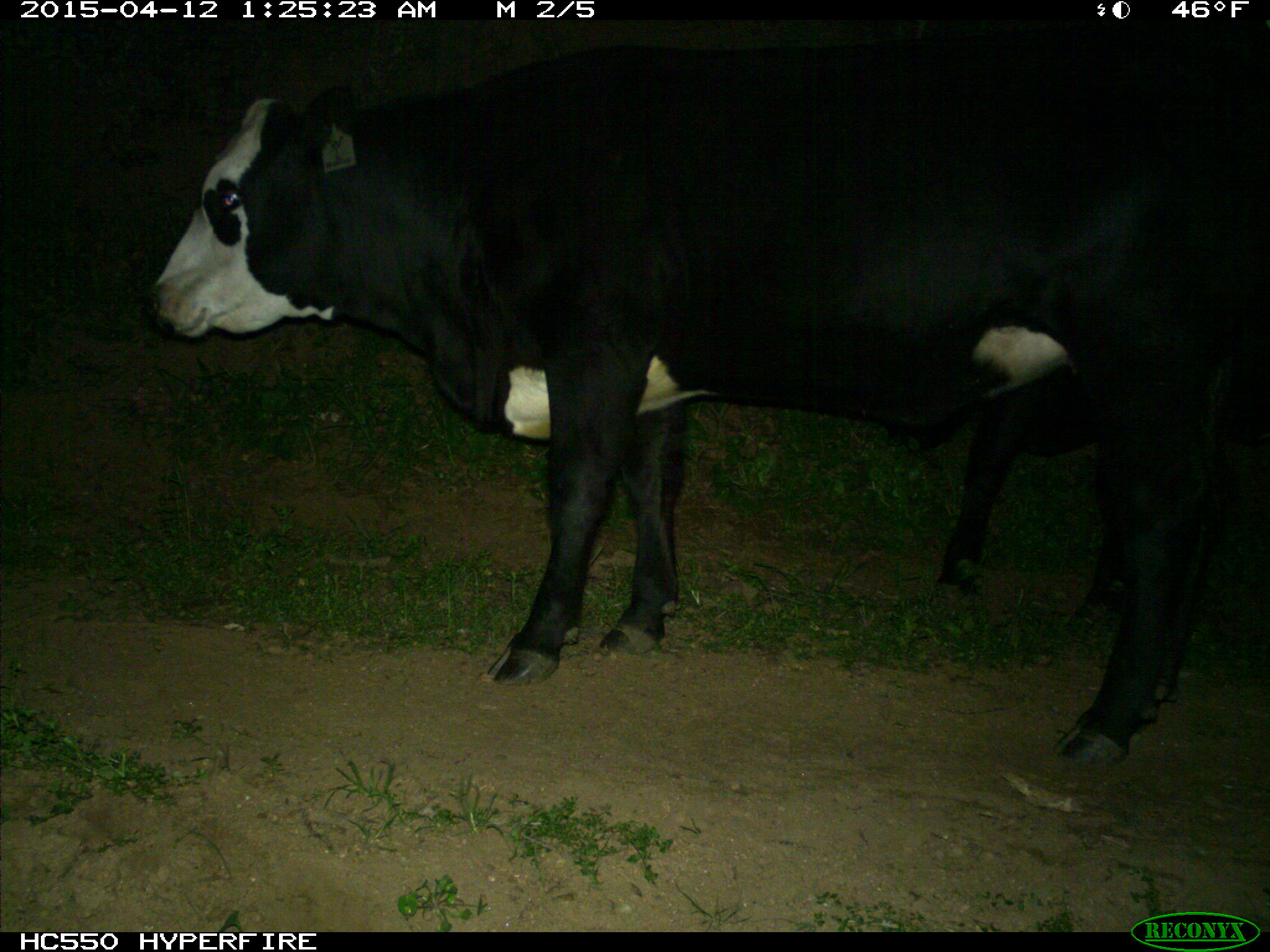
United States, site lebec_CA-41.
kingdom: Animalia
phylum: Chordata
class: Mammalia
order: Artiodactyla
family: Bovidae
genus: Bos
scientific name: Bos taurus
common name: domestic cow